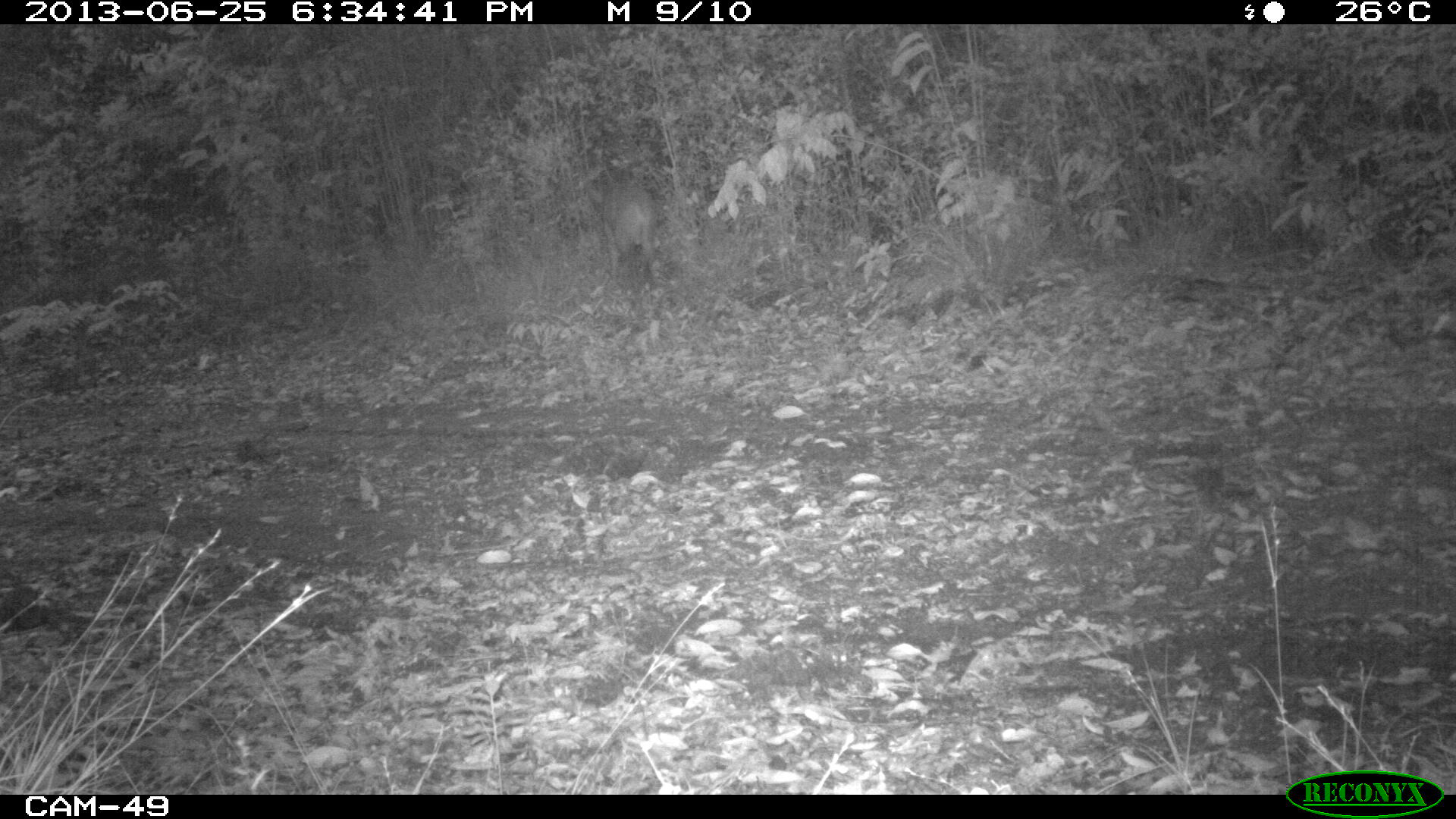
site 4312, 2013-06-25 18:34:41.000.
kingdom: Animalia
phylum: Chordata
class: Mammalia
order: Artiodactyla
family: Cervidae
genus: Mazama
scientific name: Mazama temama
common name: central american red brocket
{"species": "Mazama temama (central american red brocket)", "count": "1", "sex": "male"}